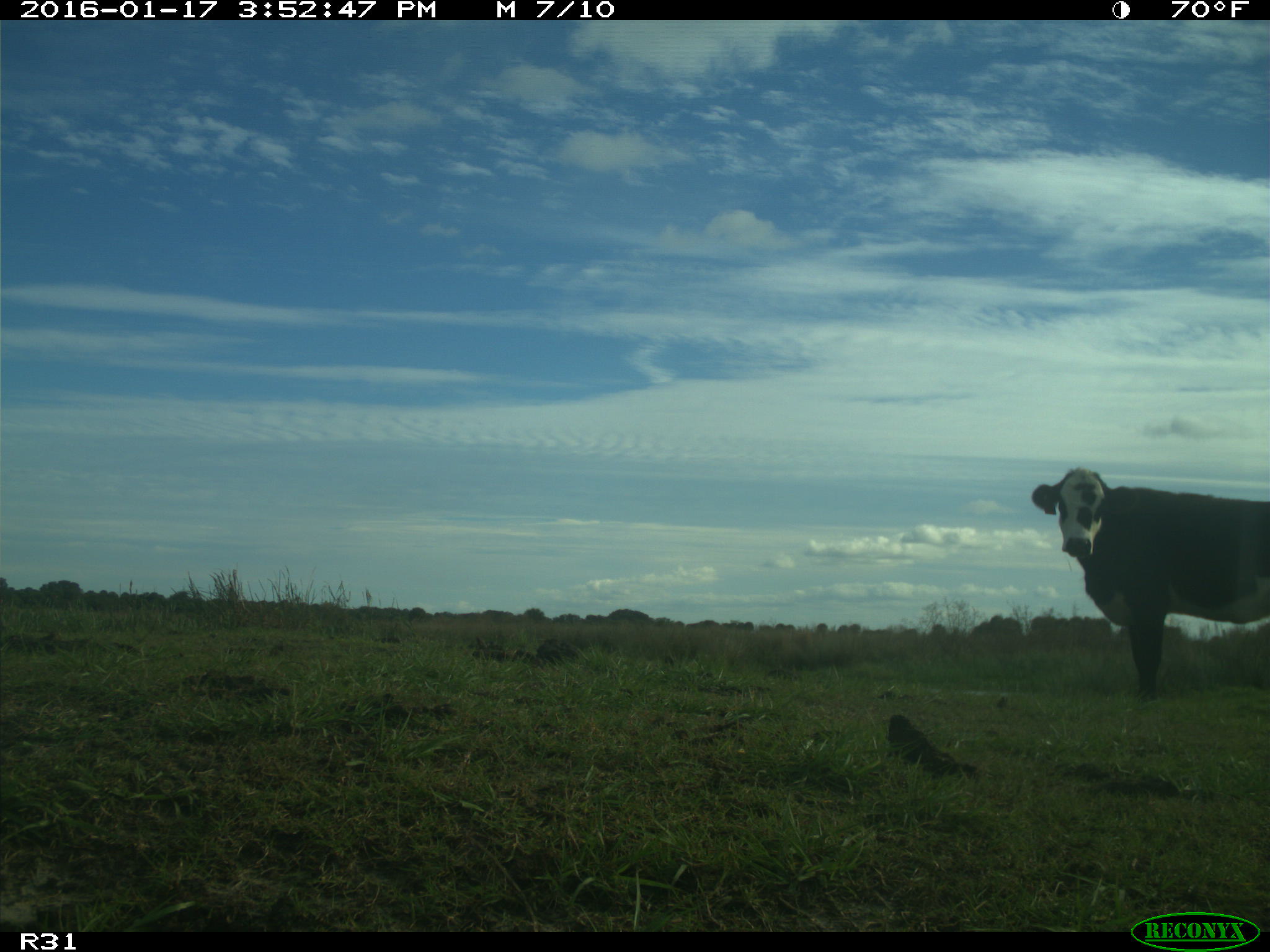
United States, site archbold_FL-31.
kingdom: Animalia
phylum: Chordata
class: Mammalia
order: Artiodactyla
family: Bovidae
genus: Bos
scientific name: Bos taurus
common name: domestic cow